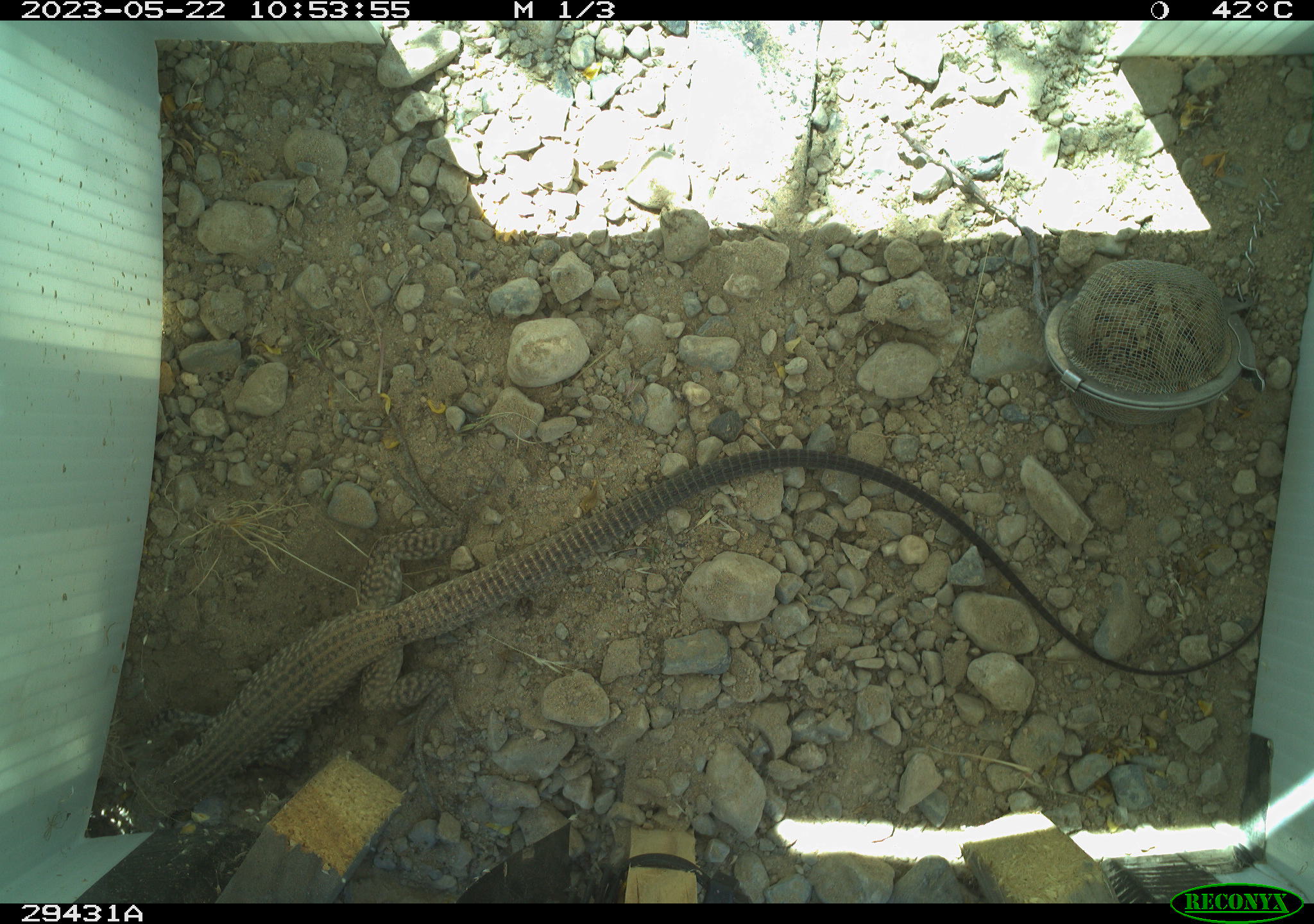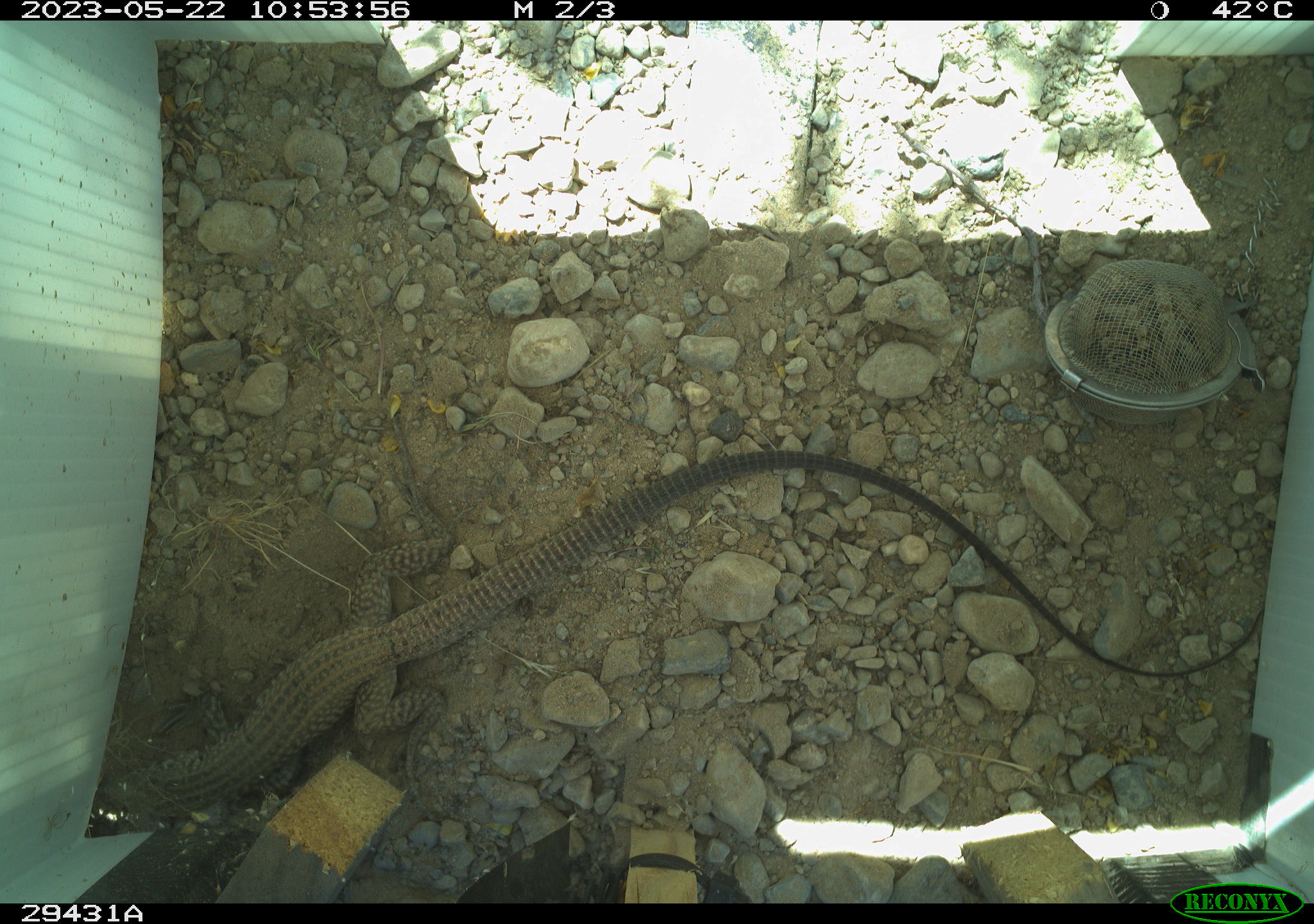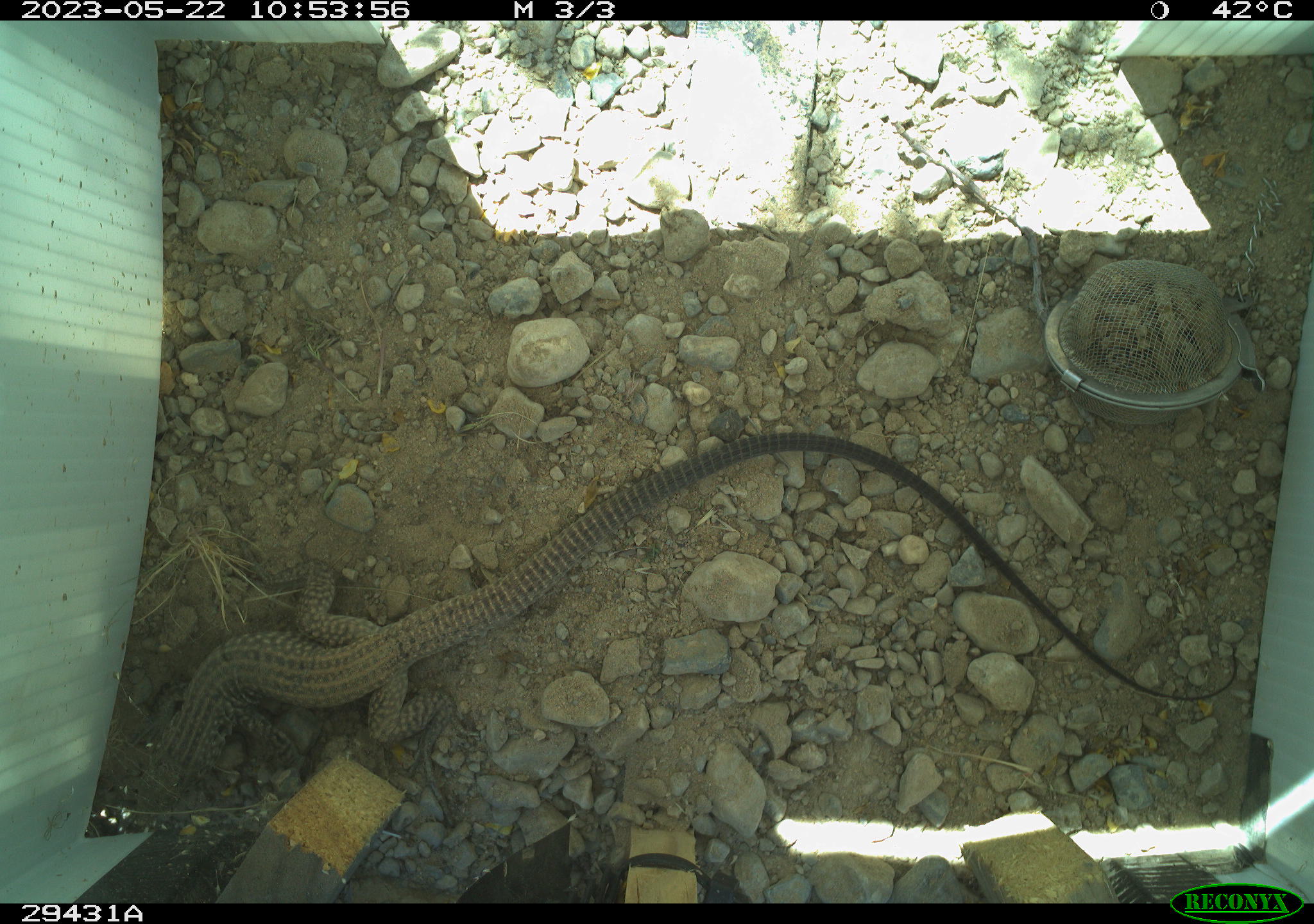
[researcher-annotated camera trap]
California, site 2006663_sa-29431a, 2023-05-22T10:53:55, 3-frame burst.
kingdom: Animalia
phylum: Chordata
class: Reptilia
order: Squamata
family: Teiidae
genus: Aspidoscelis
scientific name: Aspidoscelis tigris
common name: western whiptail